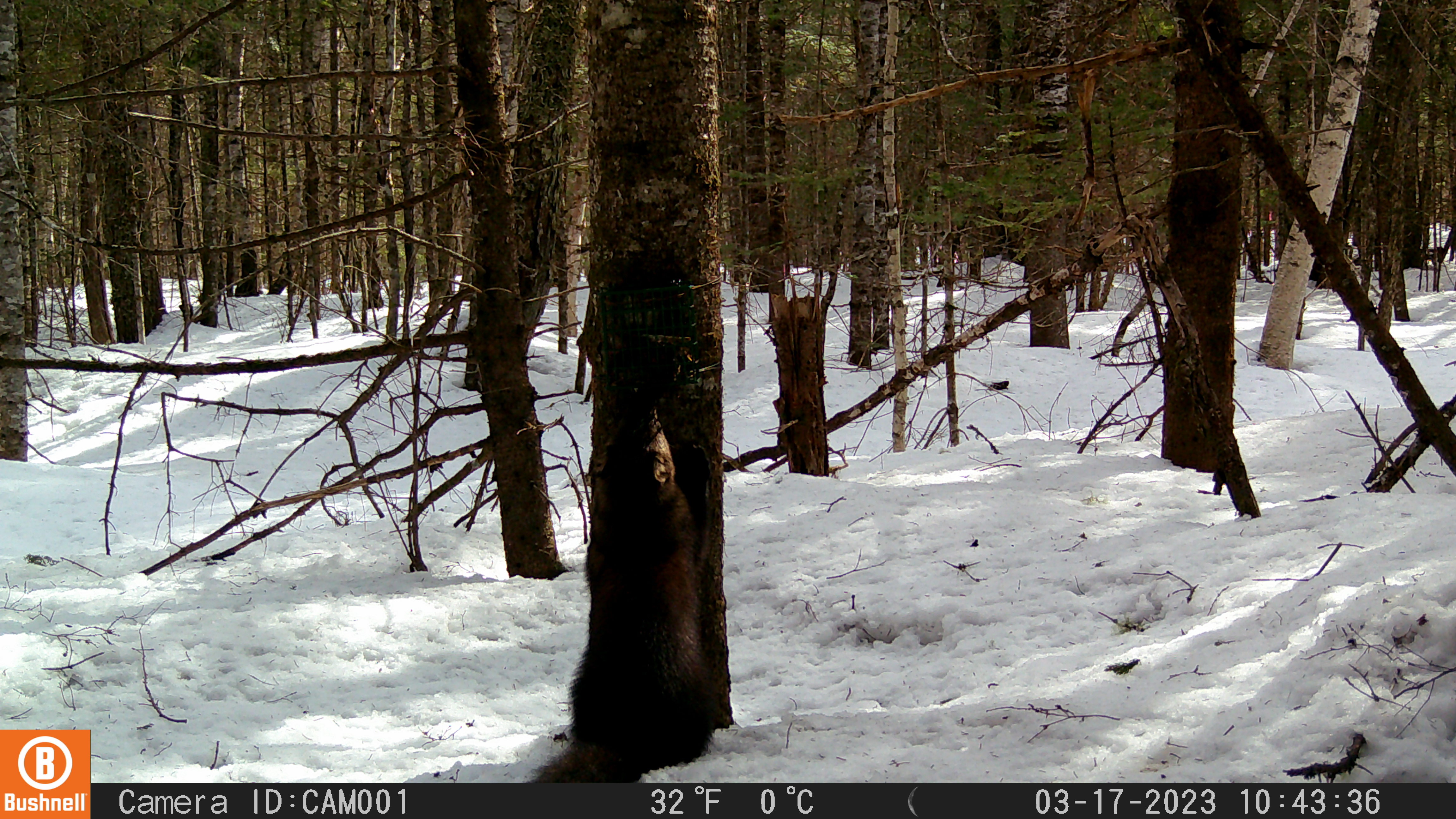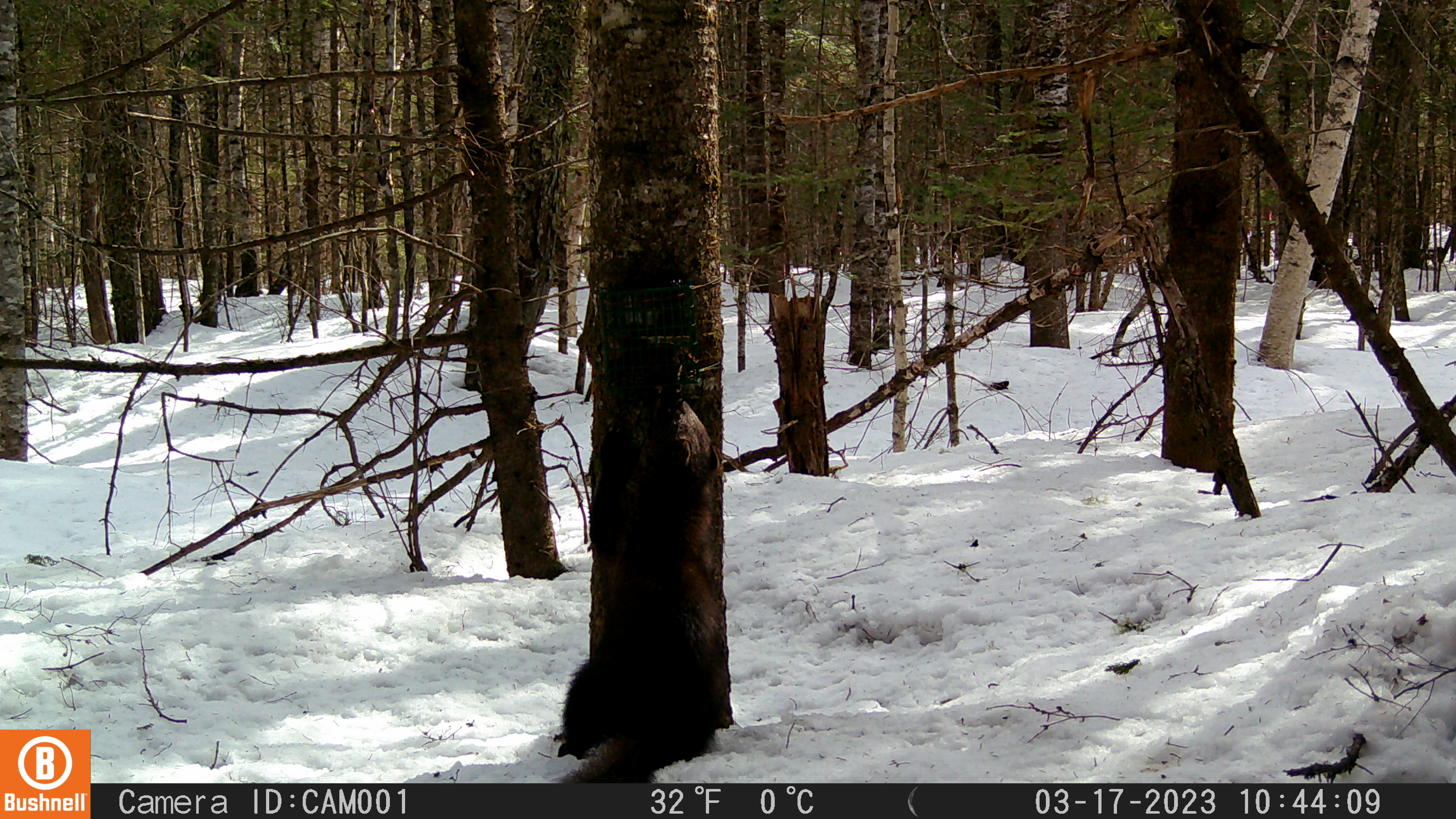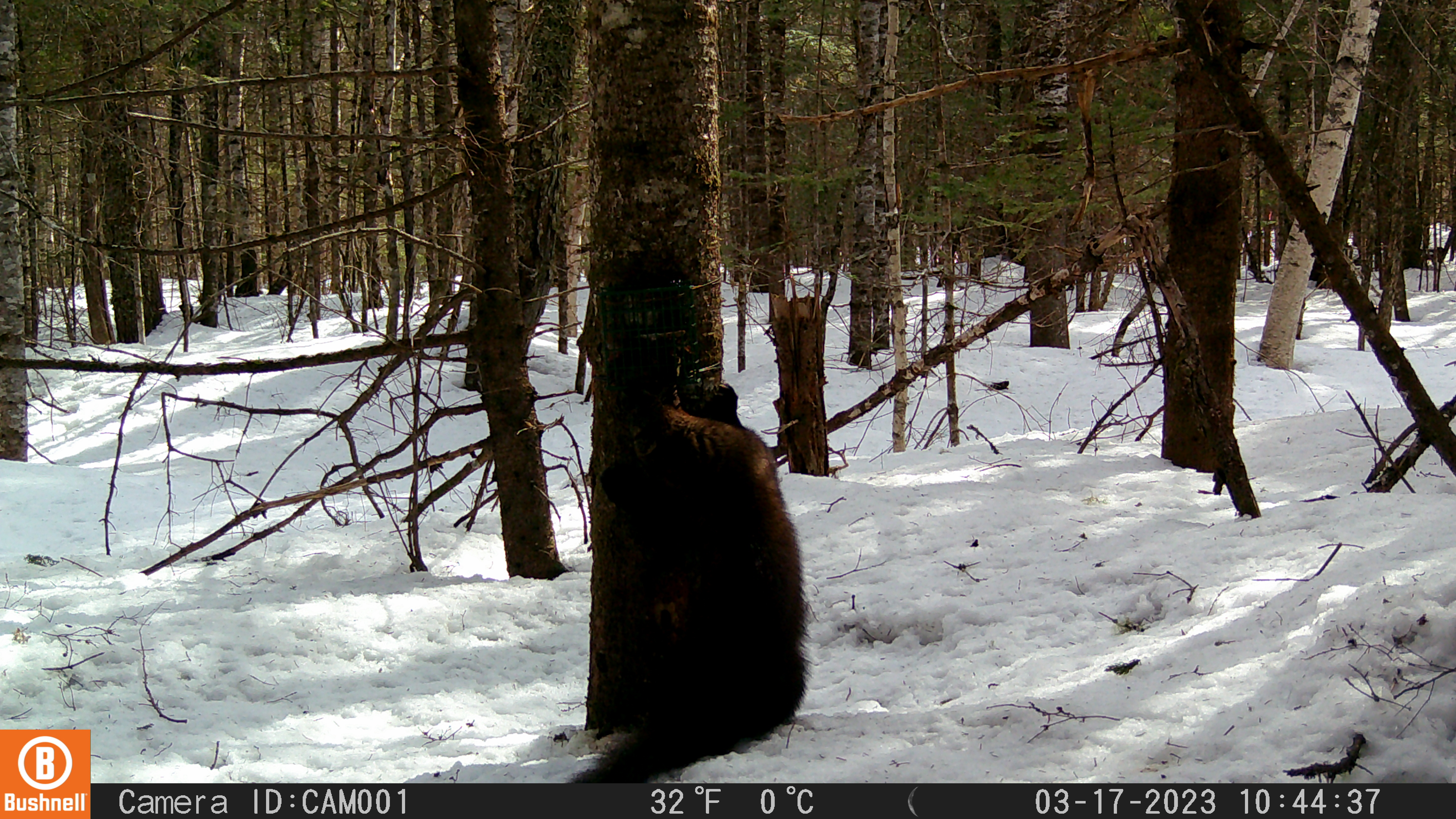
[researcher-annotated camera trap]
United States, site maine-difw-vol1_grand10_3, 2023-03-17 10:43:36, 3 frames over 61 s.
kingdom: Animalia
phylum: Chordata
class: Mammalia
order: Carnivora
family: Mustelidae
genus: Pekania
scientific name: Pekania pennanti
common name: fisher